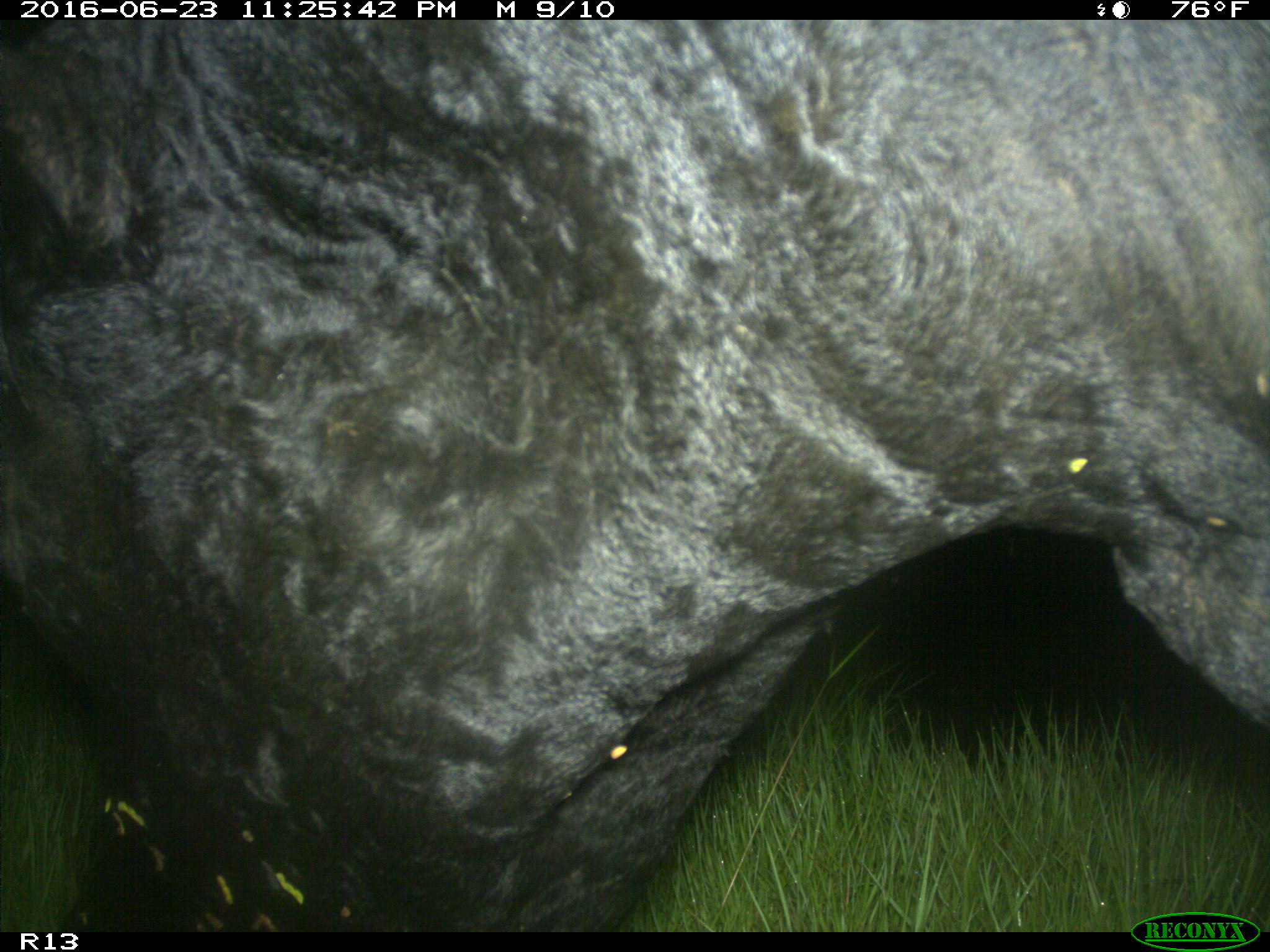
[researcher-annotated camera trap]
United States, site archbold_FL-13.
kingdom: Animalia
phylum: Chordata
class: Mammalia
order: Artiodactyla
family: Bovidae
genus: Bos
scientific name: Bos taurus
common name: domestic cow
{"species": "Bos taurus (domestic cow)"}